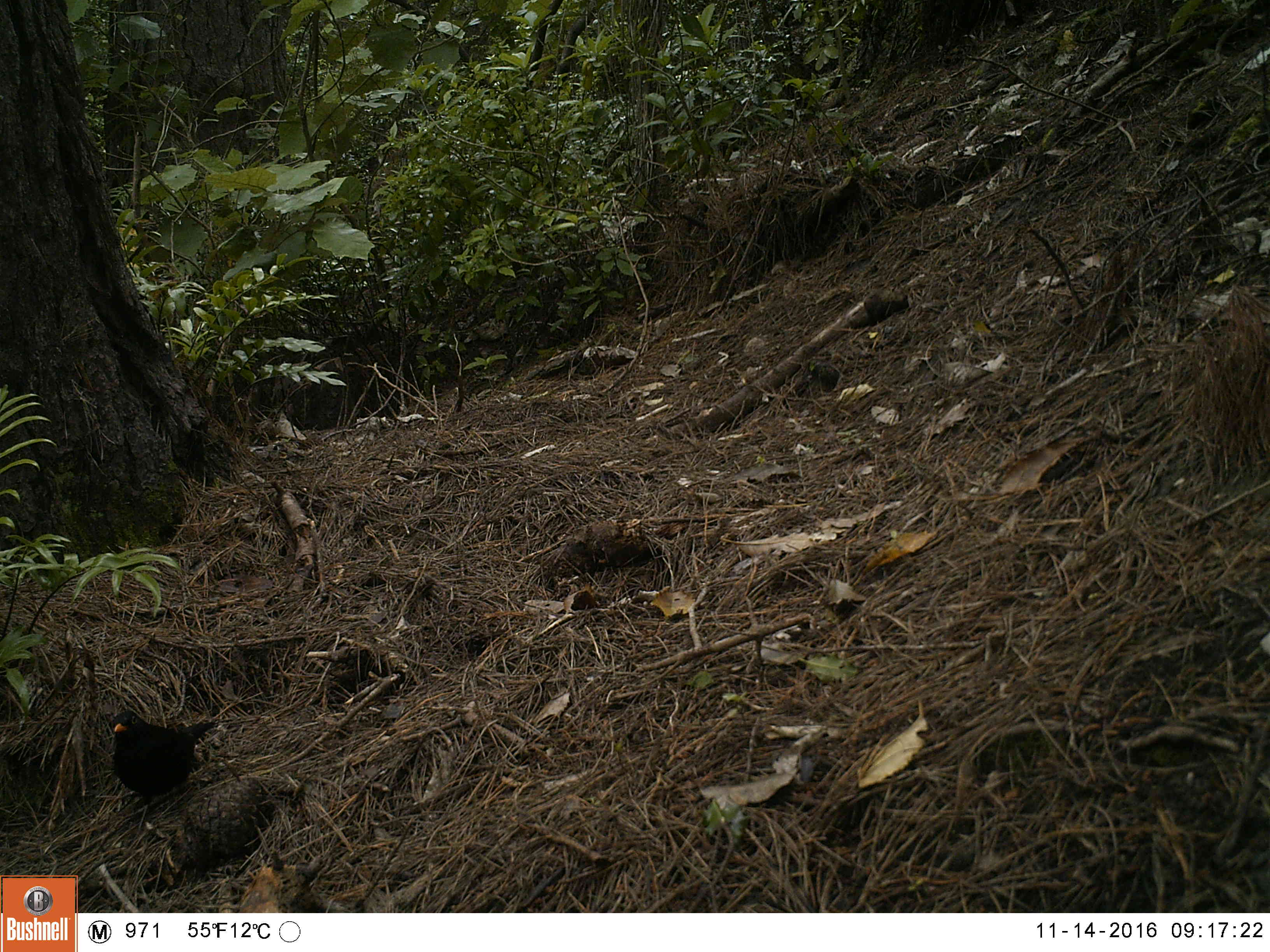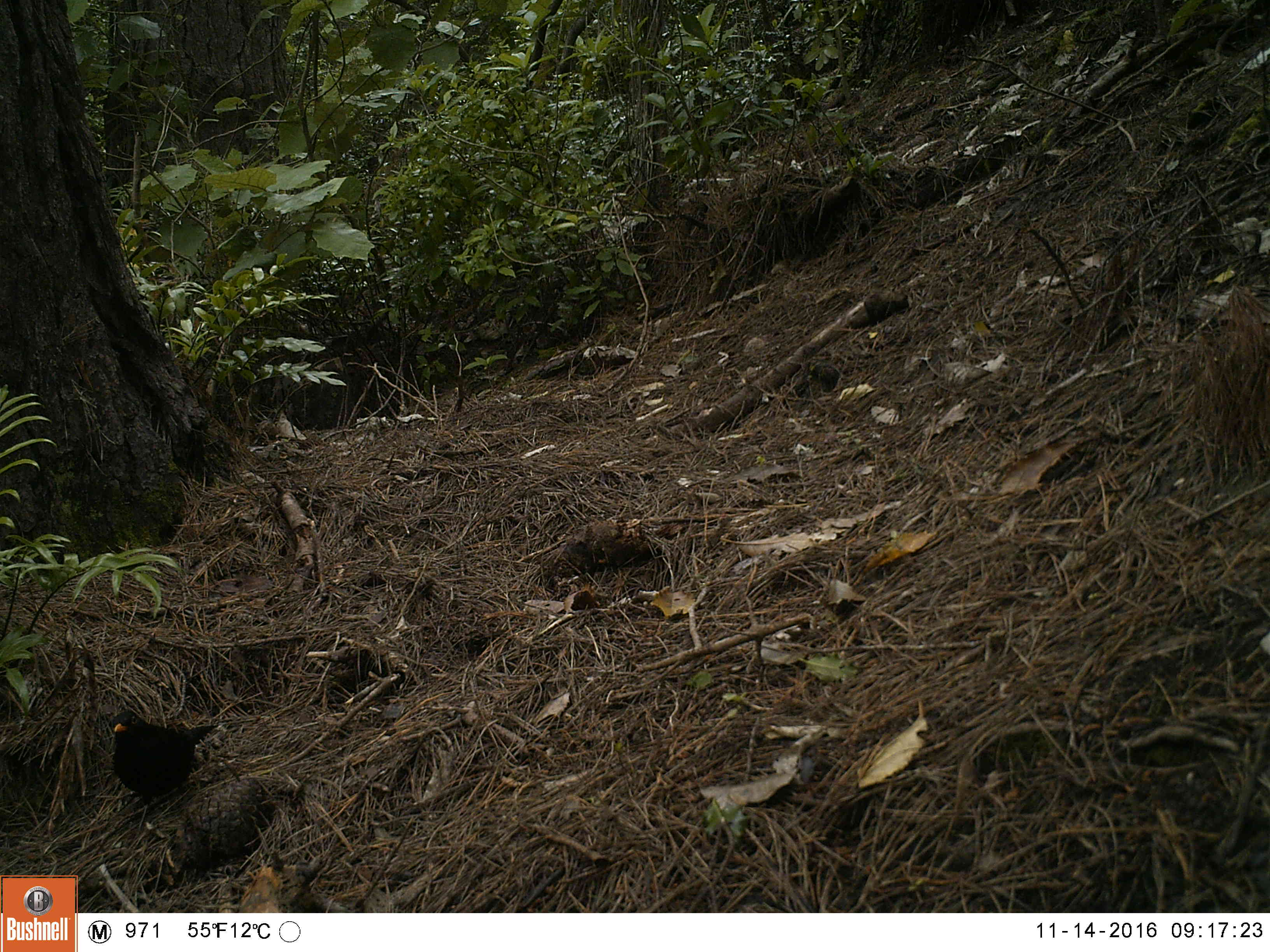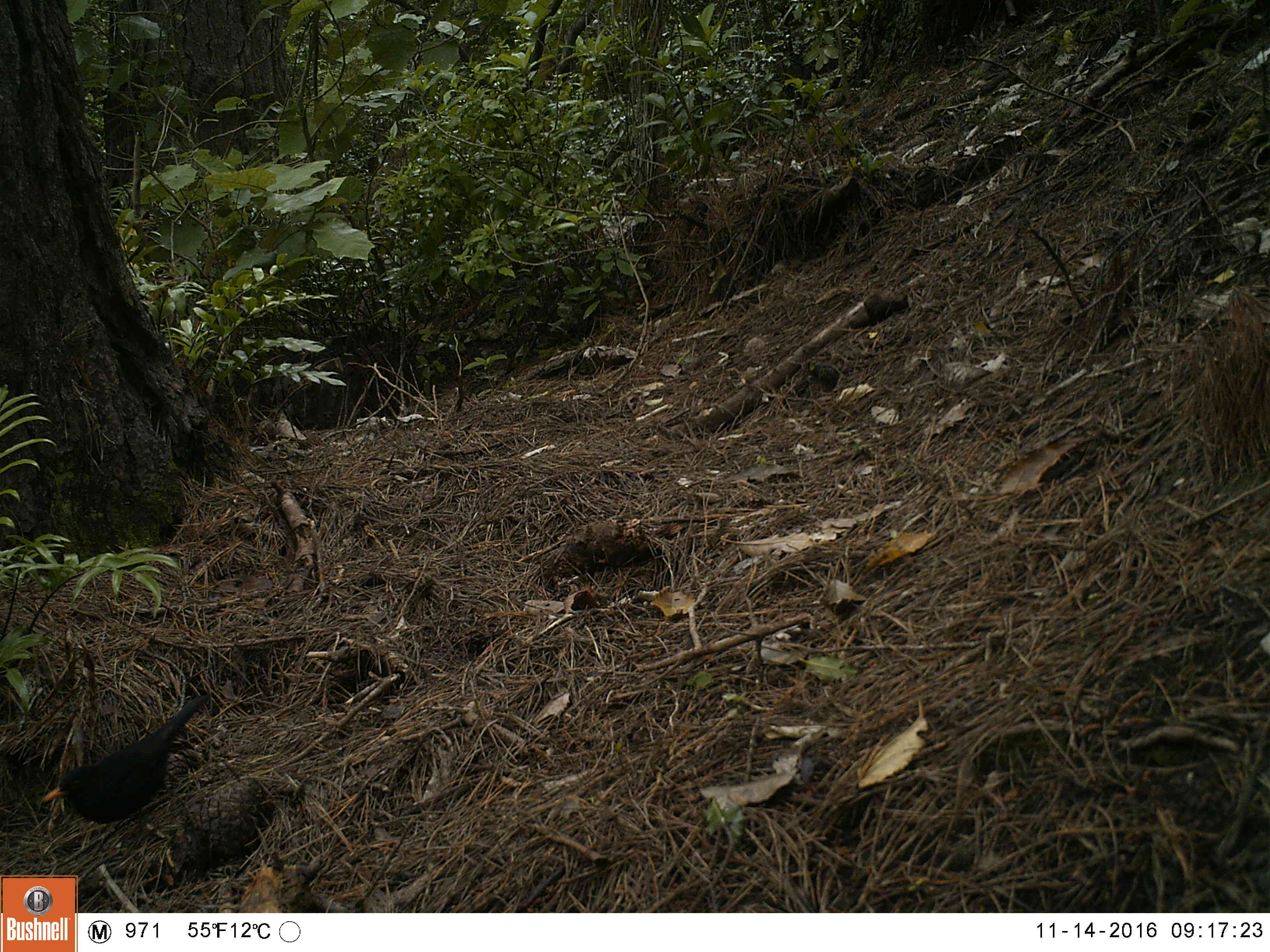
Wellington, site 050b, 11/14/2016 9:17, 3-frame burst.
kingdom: Animalia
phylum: Chordata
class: Aves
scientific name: Aves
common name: bird